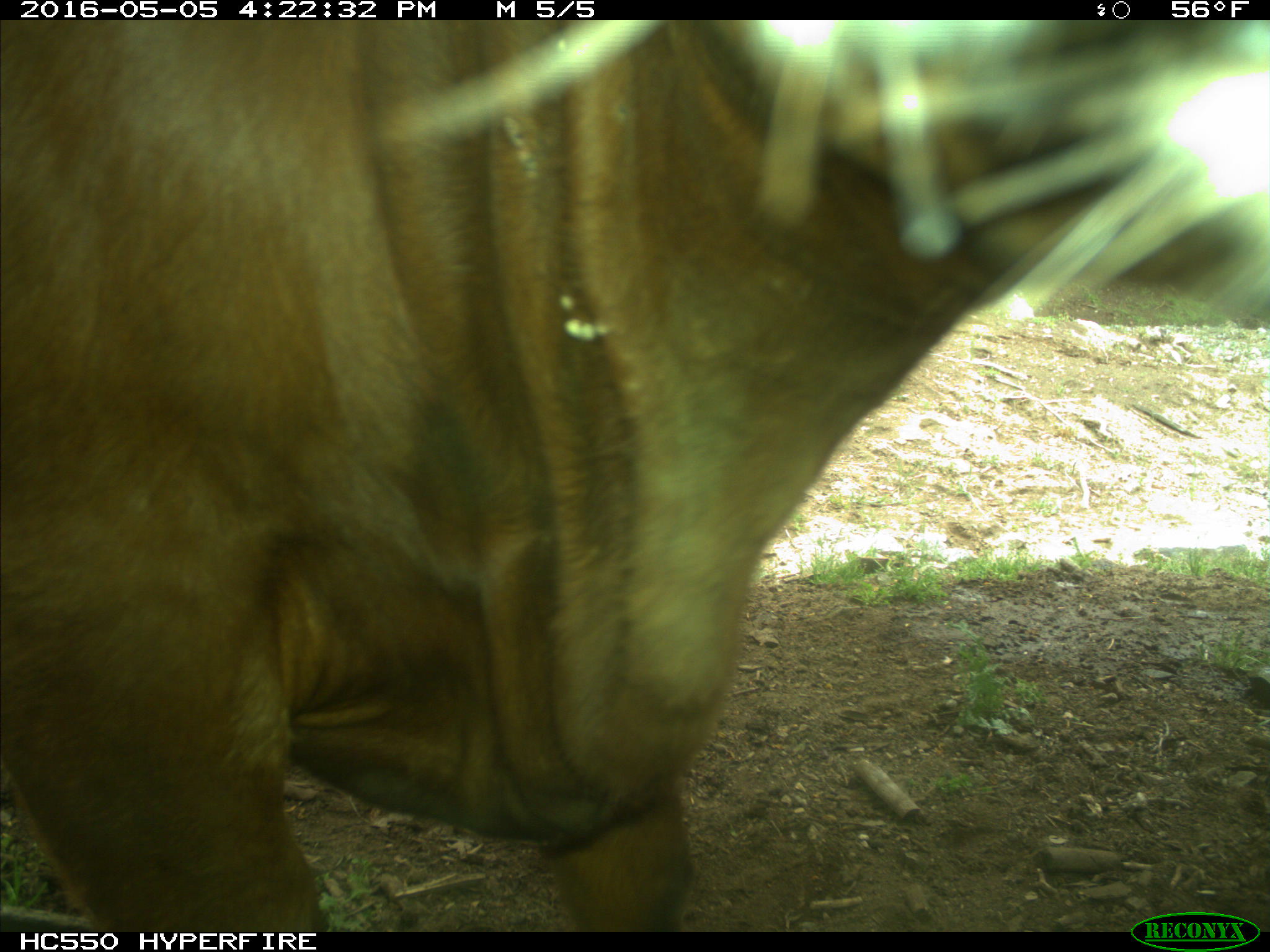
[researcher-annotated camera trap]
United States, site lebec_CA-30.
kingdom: Animalia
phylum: Chordata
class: Mammalia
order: Artiodactyla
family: Bovidae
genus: Bos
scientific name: Bos taurus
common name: domestic cow